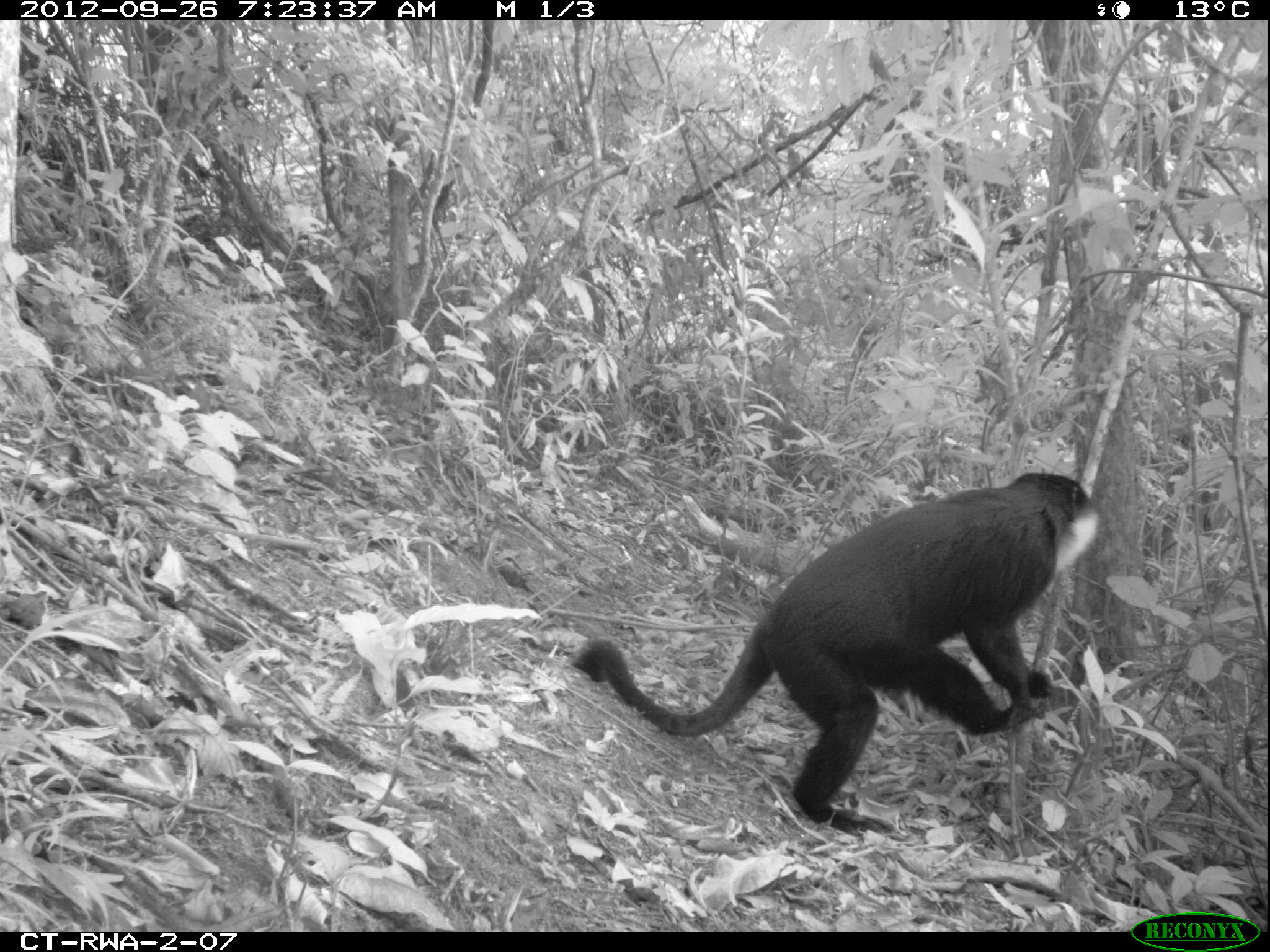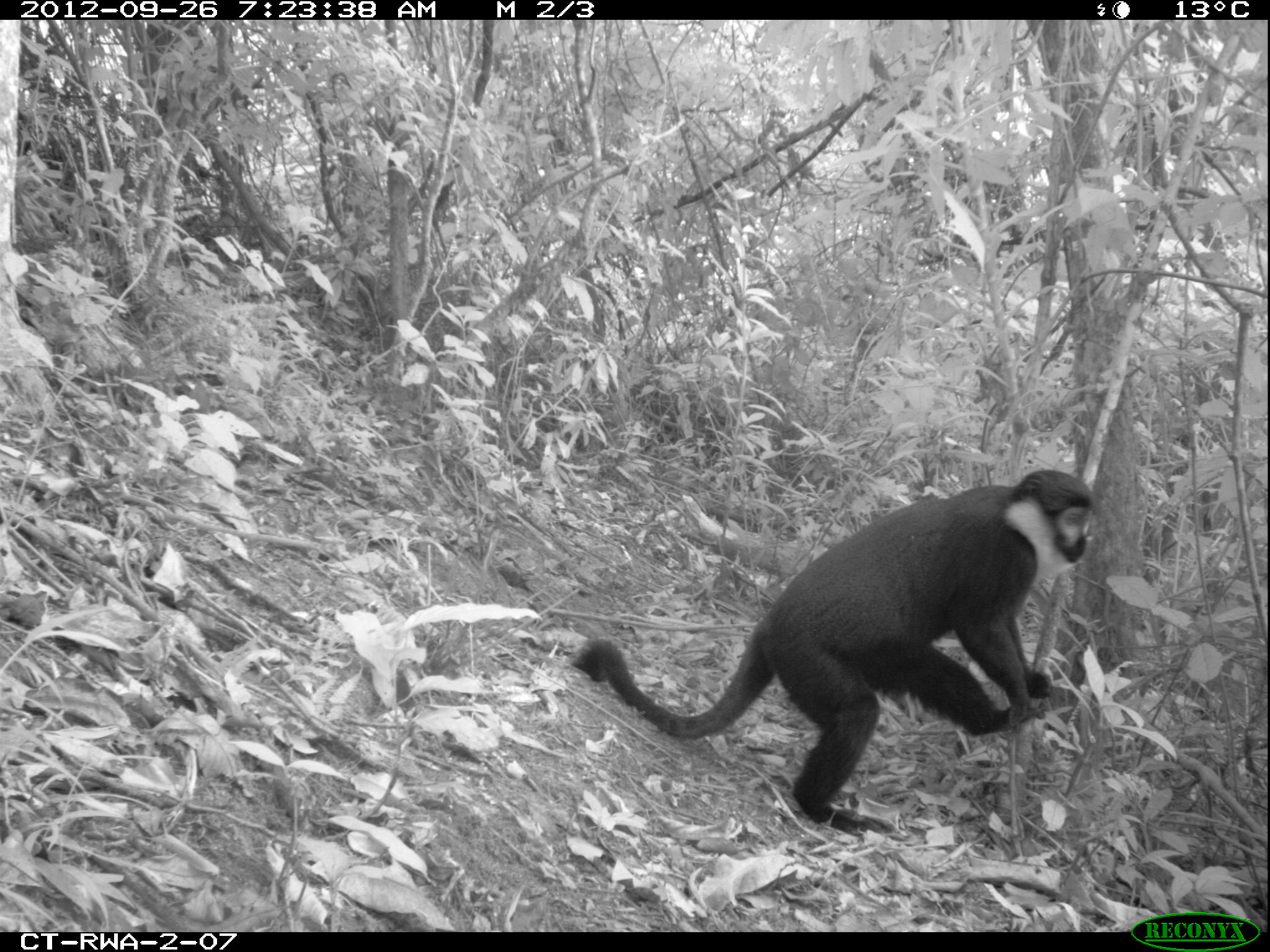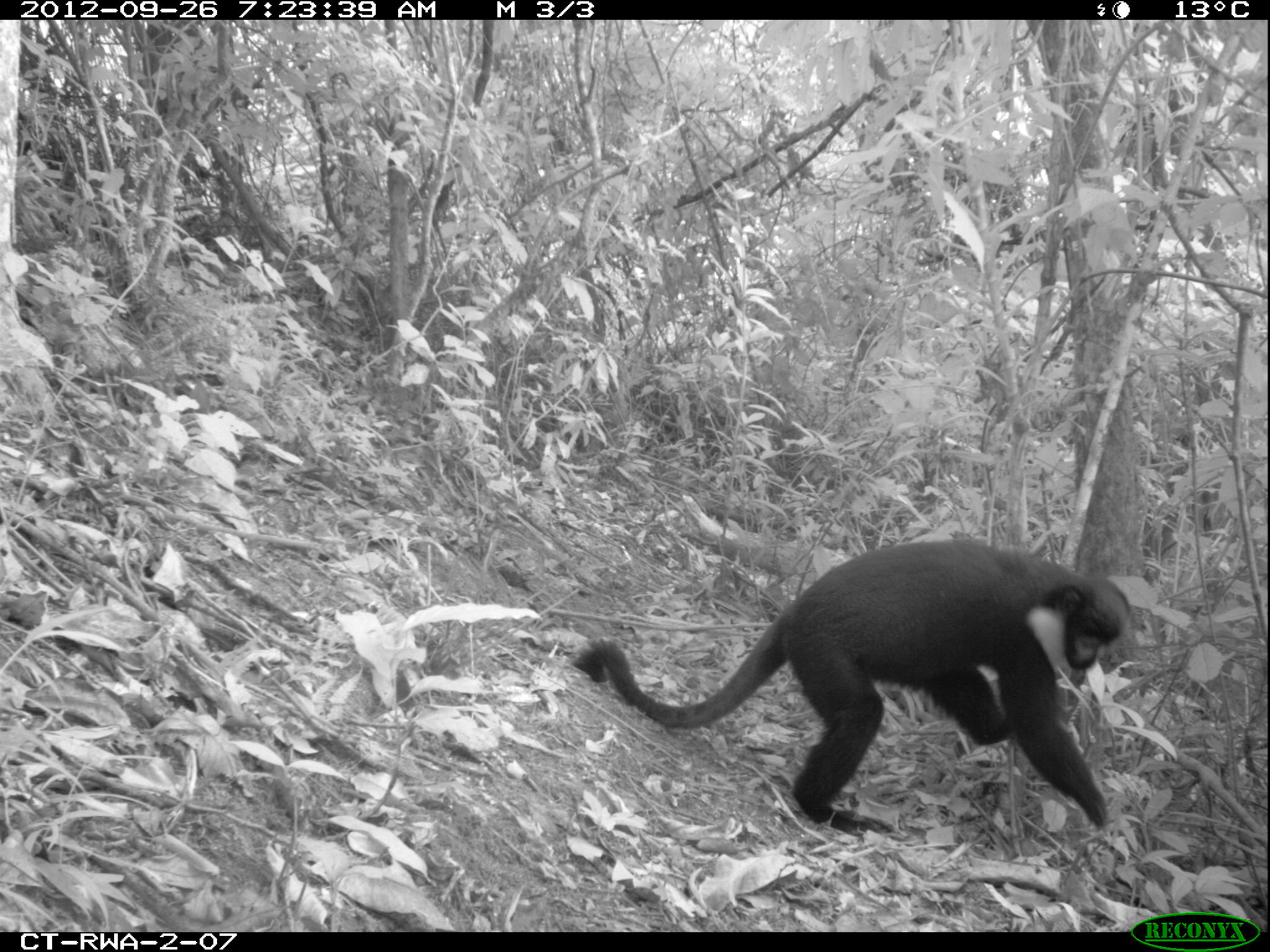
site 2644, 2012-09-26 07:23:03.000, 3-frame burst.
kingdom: Animalia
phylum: Chordata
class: Mammalia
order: Primates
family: Cercopithecidae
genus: Allochrocebus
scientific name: Allochrocebus lhoesti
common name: l'hoest's monkey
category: cercopithecus lhoesti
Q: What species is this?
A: Cercopithecus lhoesti (l'hoest's monkey) (Allochrocebus lhoesti).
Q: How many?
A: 1.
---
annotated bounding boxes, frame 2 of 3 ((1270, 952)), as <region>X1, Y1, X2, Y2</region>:
cercopithecus lhoesti: <region>572, 468, 1092, 833</region>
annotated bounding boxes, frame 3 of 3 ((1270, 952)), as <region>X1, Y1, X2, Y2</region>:
cercopithecus lhoesti: <region>572, 535, 1131, 837</region>